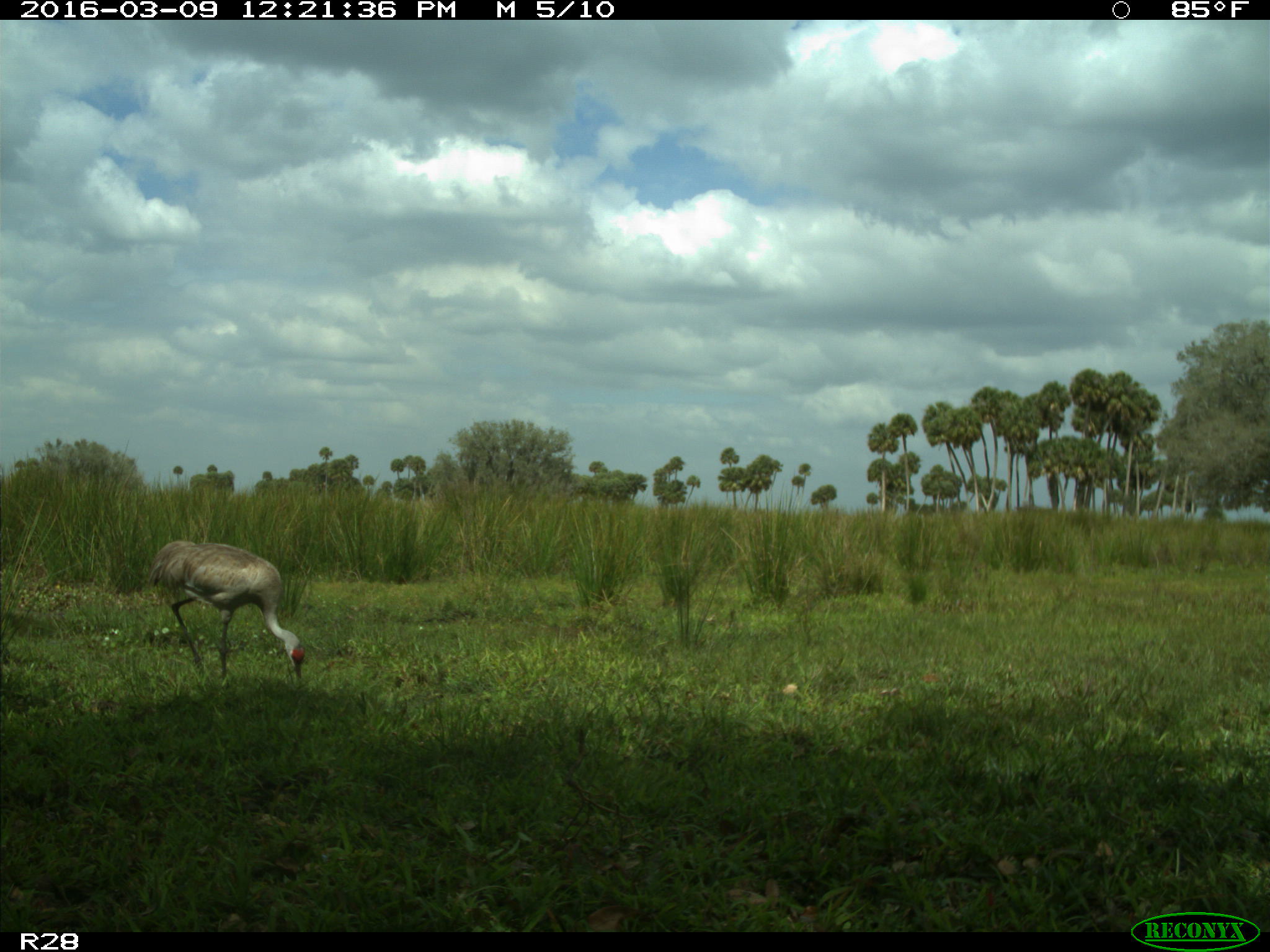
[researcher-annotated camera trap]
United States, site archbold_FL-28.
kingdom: Animalia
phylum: Chordata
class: Aves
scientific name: Aves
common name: birds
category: unidentified bird